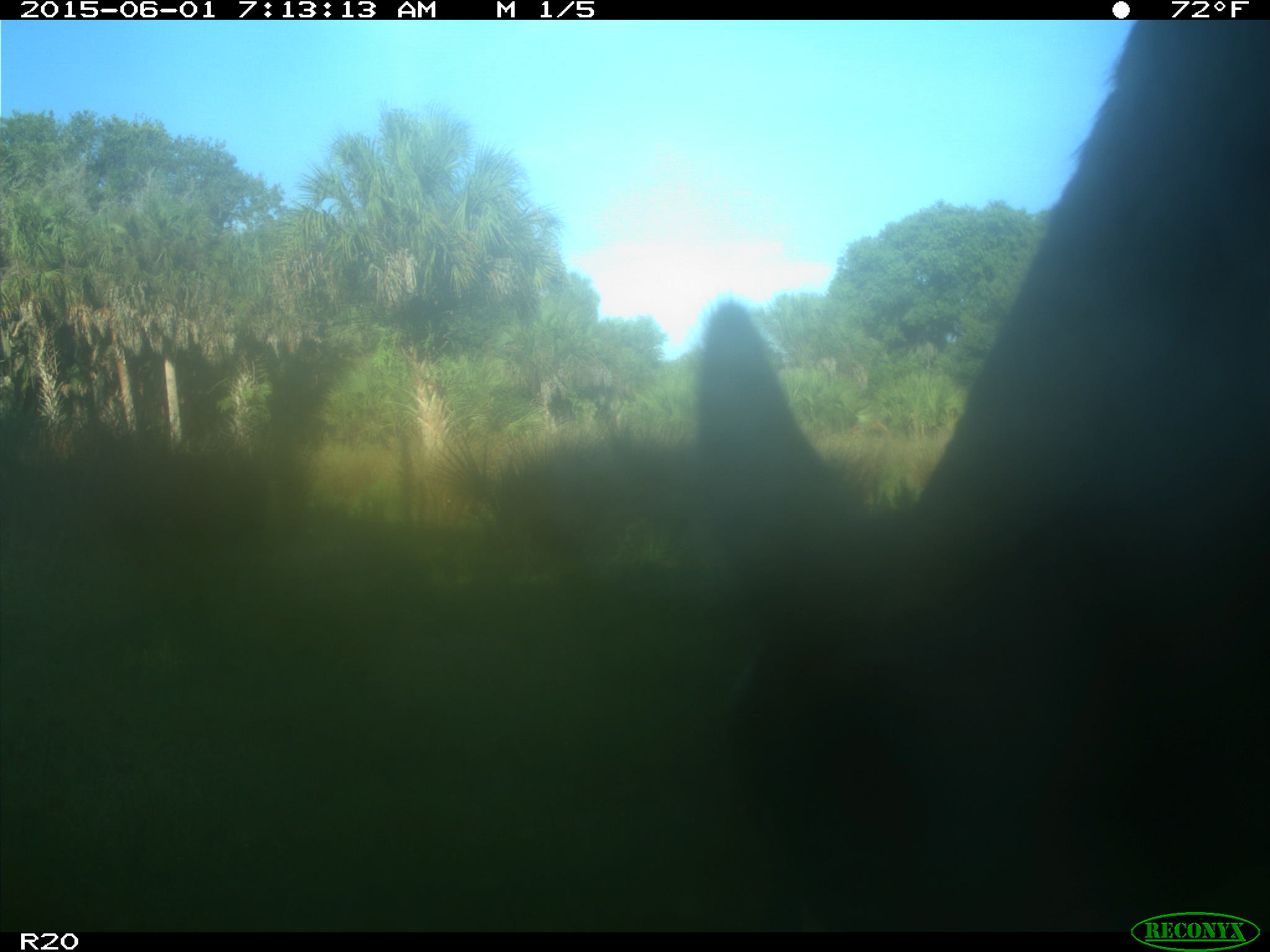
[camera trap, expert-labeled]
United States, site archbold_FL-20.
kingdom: Animalia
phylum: Chordata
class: Mammalia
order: Artiodactyla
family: Bovidae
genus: Bos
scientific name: Bos taurus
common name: domestic cow